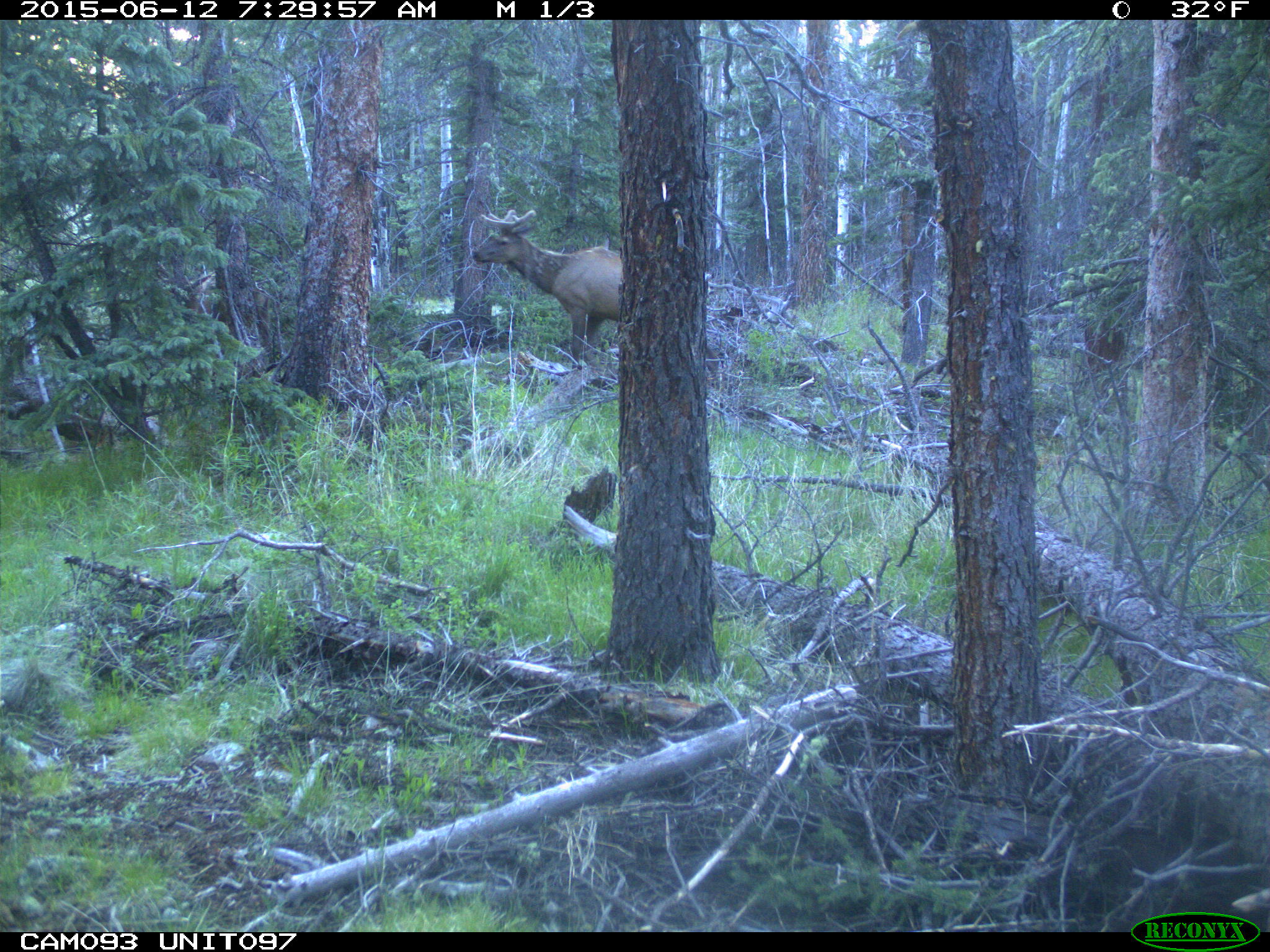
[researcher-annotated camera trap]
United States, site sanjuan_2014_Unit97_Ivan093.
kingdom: Animalia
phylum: Chordata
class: Mammalia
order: Artiodactyla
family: Cervidae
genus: Cervus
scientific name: Cervus elaphus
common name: red deer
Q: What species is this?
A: Cervus elaphus (red deer).